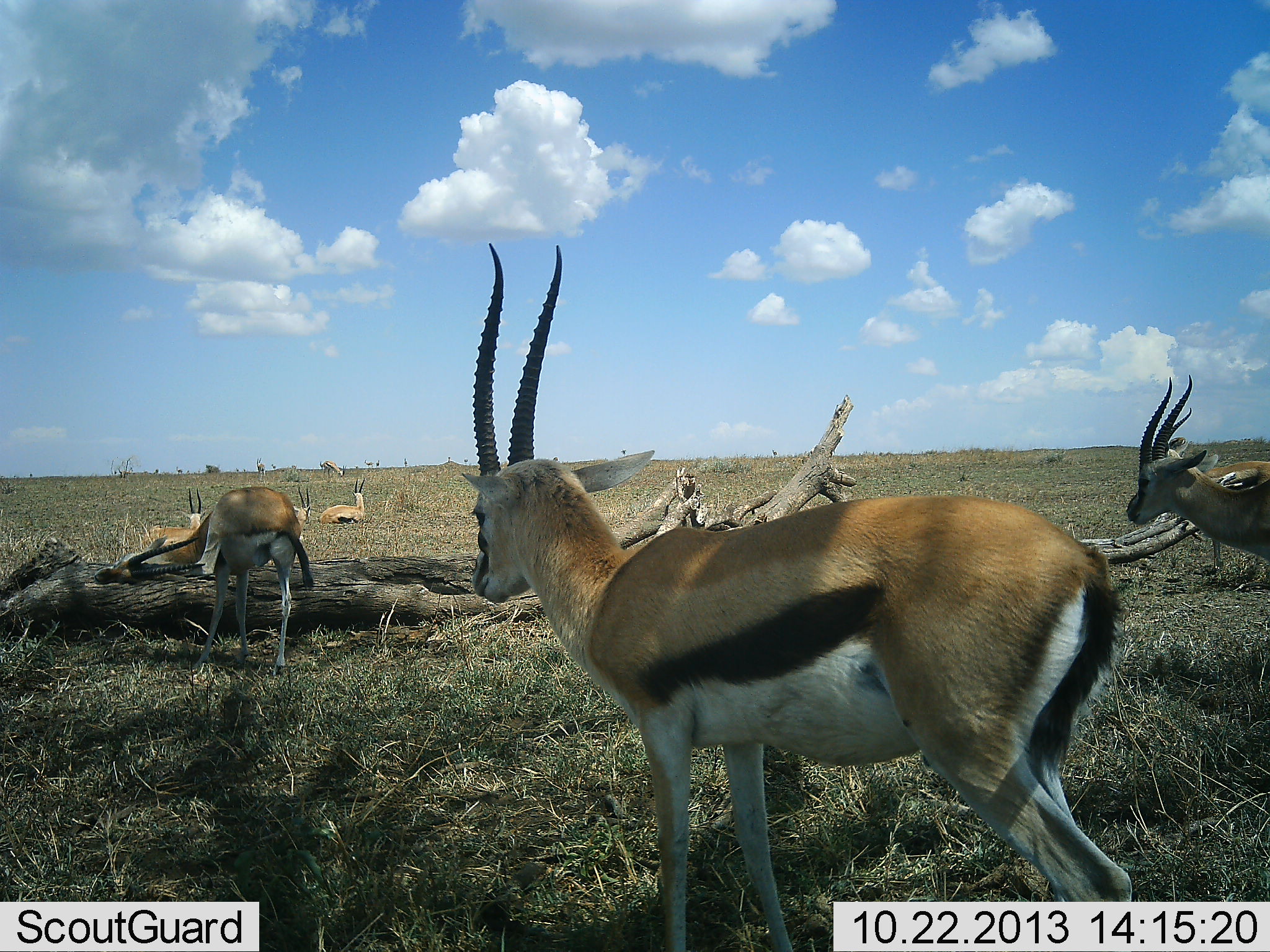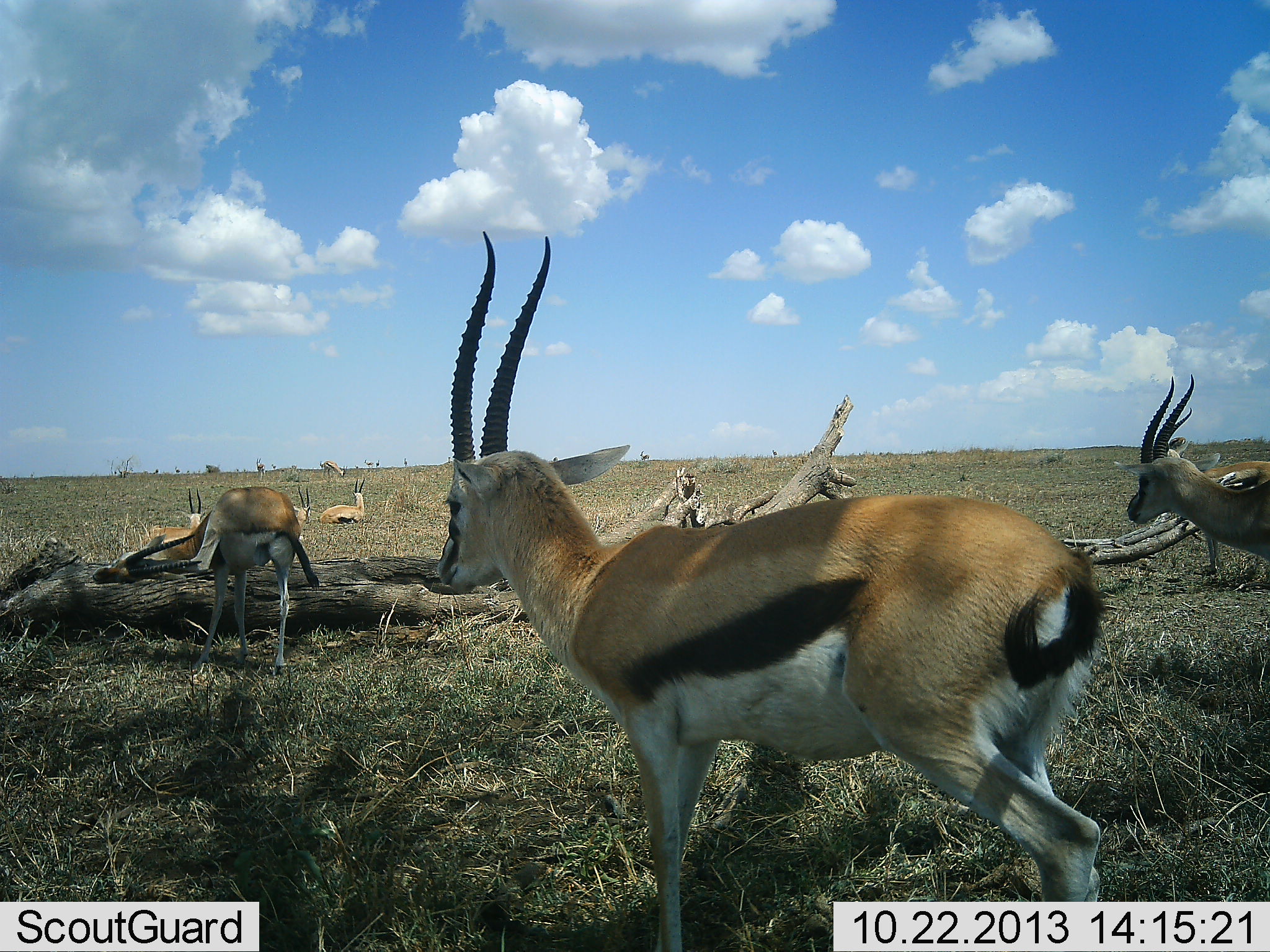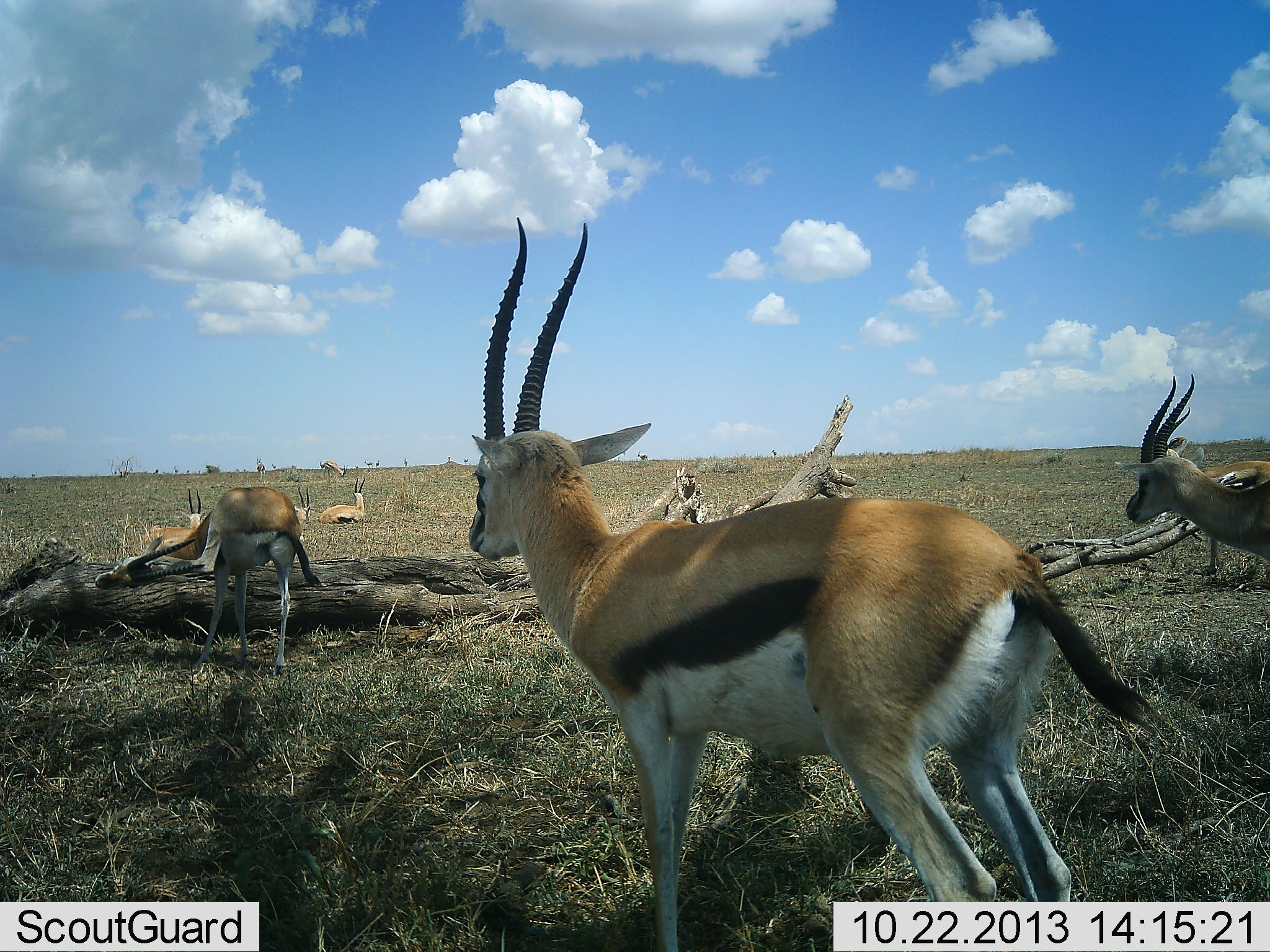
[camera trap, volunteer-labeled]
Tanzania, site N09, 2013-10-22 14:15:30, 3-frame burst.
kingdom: Animalia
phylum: Chordata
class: Mammalia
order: Artiodactyla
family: Bovidae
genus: Eudorcas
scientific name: Eudorcas thomsonii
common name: thomson's gazelle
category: gazellethomsons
Gazellethomsons (thomson's gazelle) (Eudorcas thomsonii), count 7. Behavior (volunteer vote fractions): standing 88%, resting 97%, moving 22%, interacting 19%. Young present (vote fraction): 3%. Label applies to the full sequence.